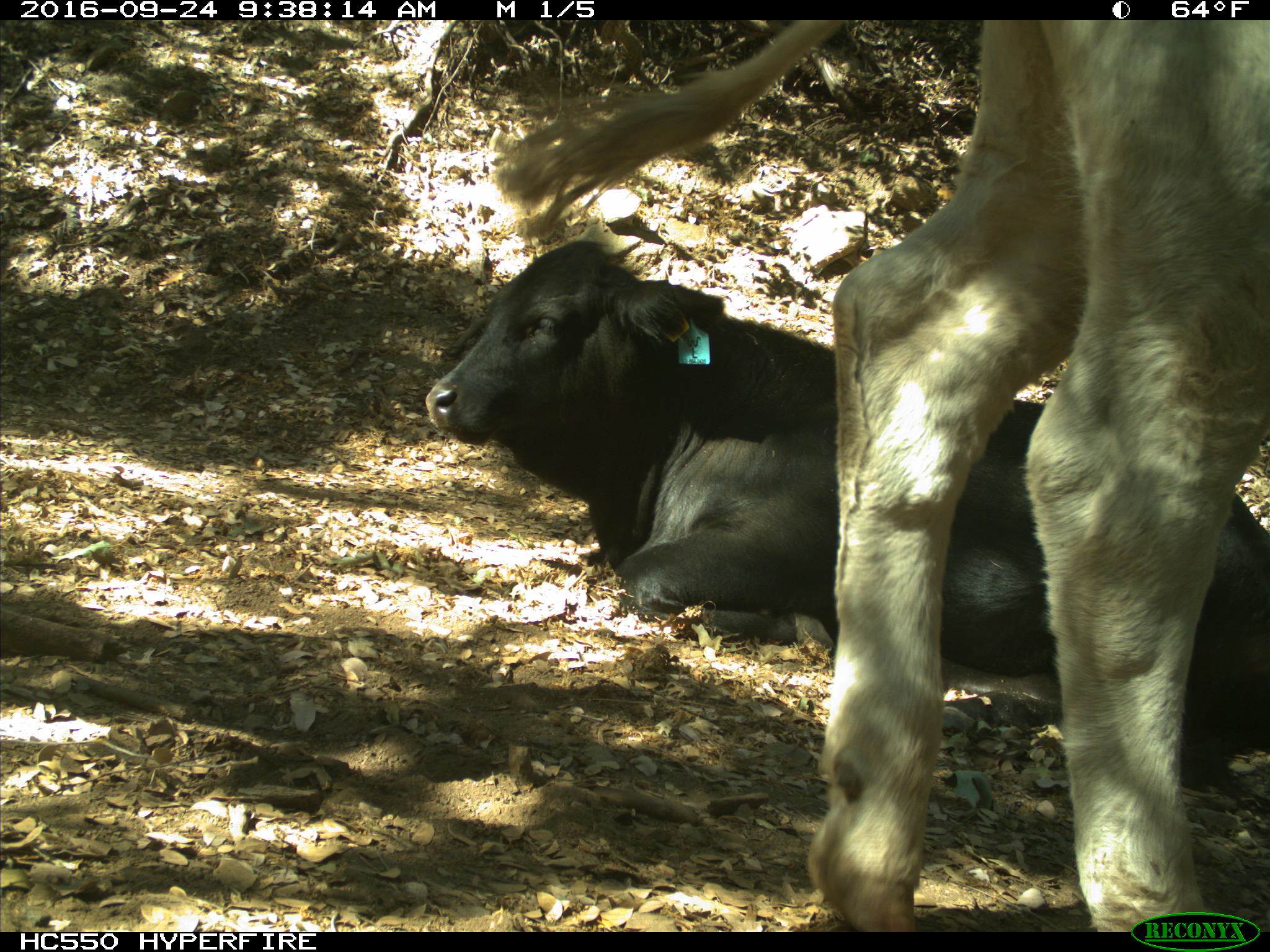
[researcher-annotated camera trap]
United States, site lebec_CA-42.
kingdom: Animalia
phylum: Chordata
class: Mammalia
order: Artiodactyla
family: Bovidae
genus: Bos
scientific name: Bos taurus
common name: domestic cow